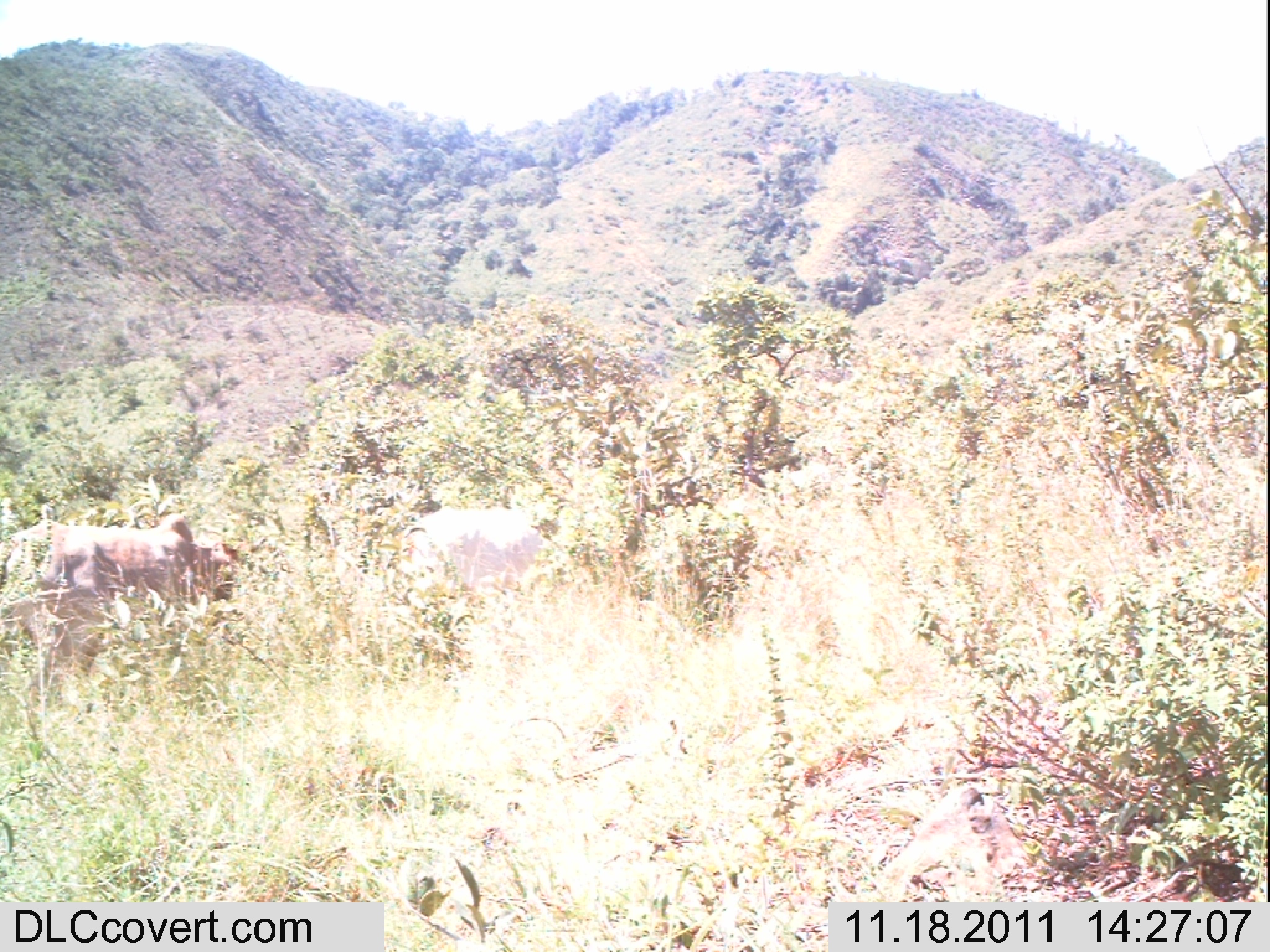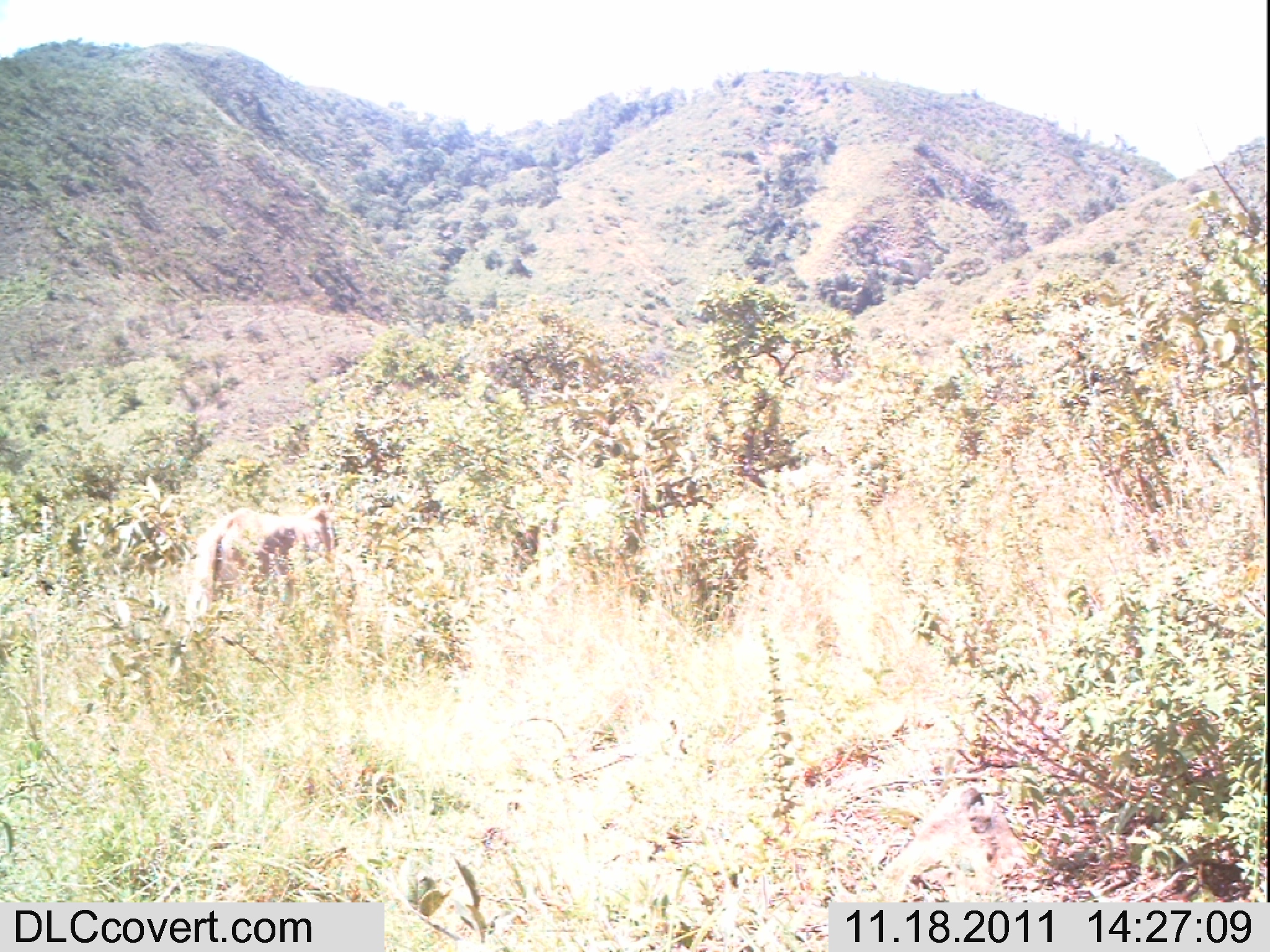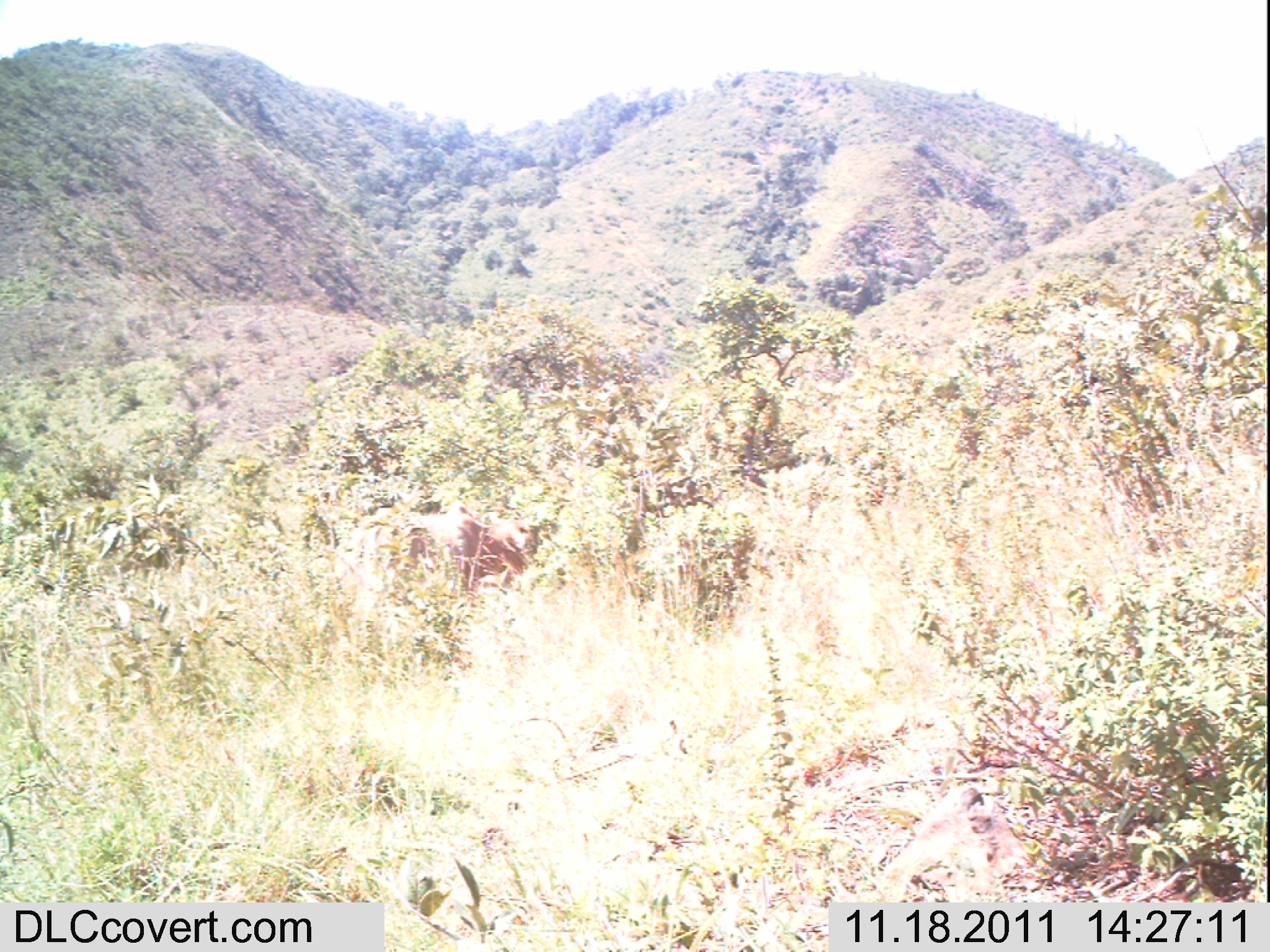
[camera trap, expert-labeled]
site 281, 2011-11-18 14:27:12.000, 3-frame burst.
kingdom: Animalia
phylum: Chordata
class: Mammalia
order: Artiodactyla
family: Bovidae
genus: Bos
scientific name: Bos taurus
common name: domestic cattle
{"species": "Bos taurus (domestic cattle)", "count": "2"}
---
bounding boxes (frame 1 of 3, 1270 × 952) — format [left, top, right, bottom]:
bos taurus: [0, 511, 245, 709]; [401, 504, 567, 597]; [399, 505, 563, 595]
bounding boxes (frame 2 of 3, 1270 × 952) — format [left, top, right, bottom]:
bos taurus: [168, 502, 340, 674]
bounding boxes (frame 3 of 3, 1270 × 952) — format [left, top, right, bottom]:
bos taurus: [334, 500, 527, 635]